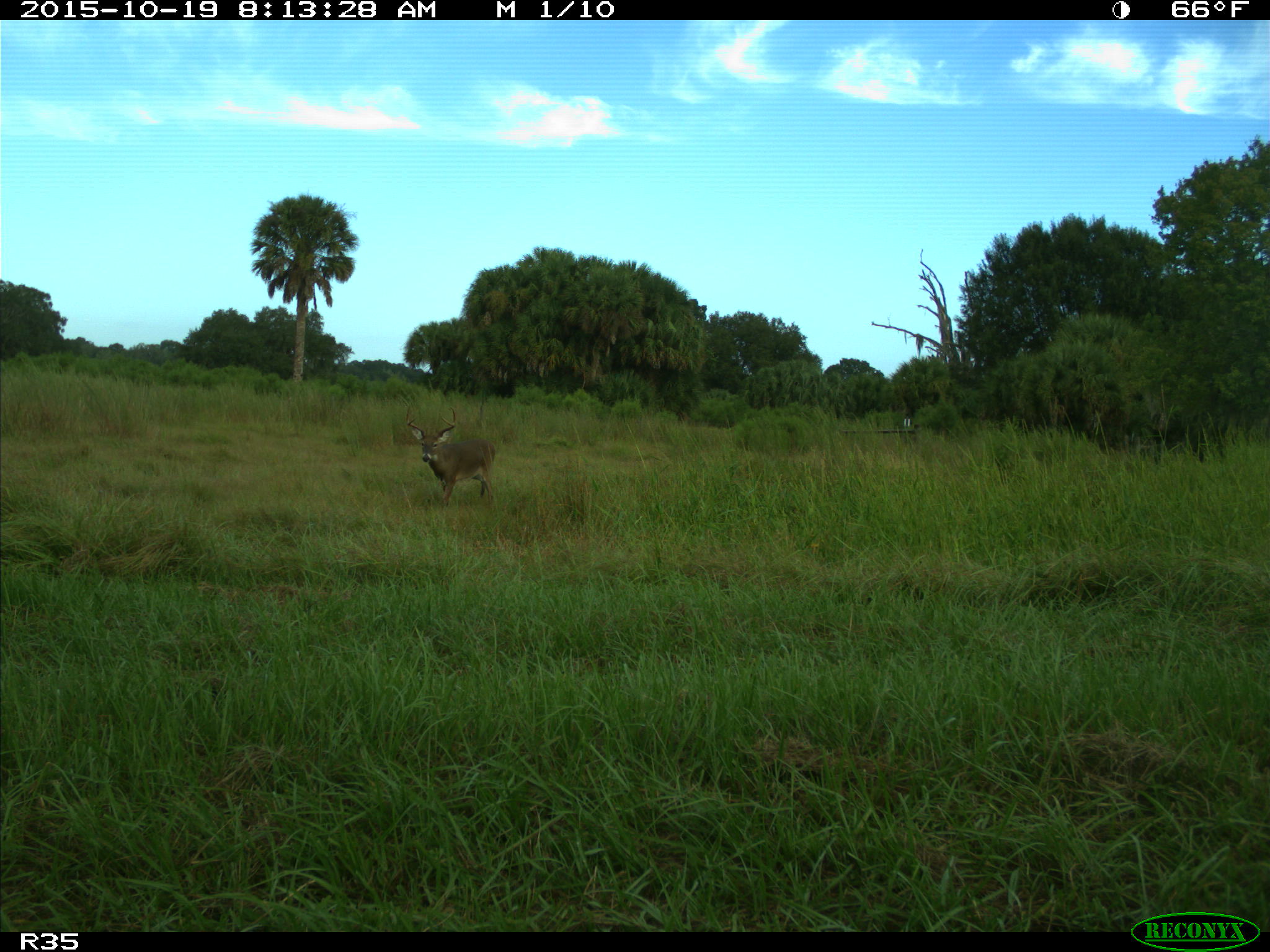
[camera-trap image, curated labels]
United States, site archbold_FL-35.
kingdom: Animalia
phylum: Chordata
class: Mammalia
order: Artiodactyla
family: Cervidae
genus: Odocoileus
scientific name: Odocoileus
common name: deer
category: unidentified deer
Unidentified deer (deer) (Odocoileus).